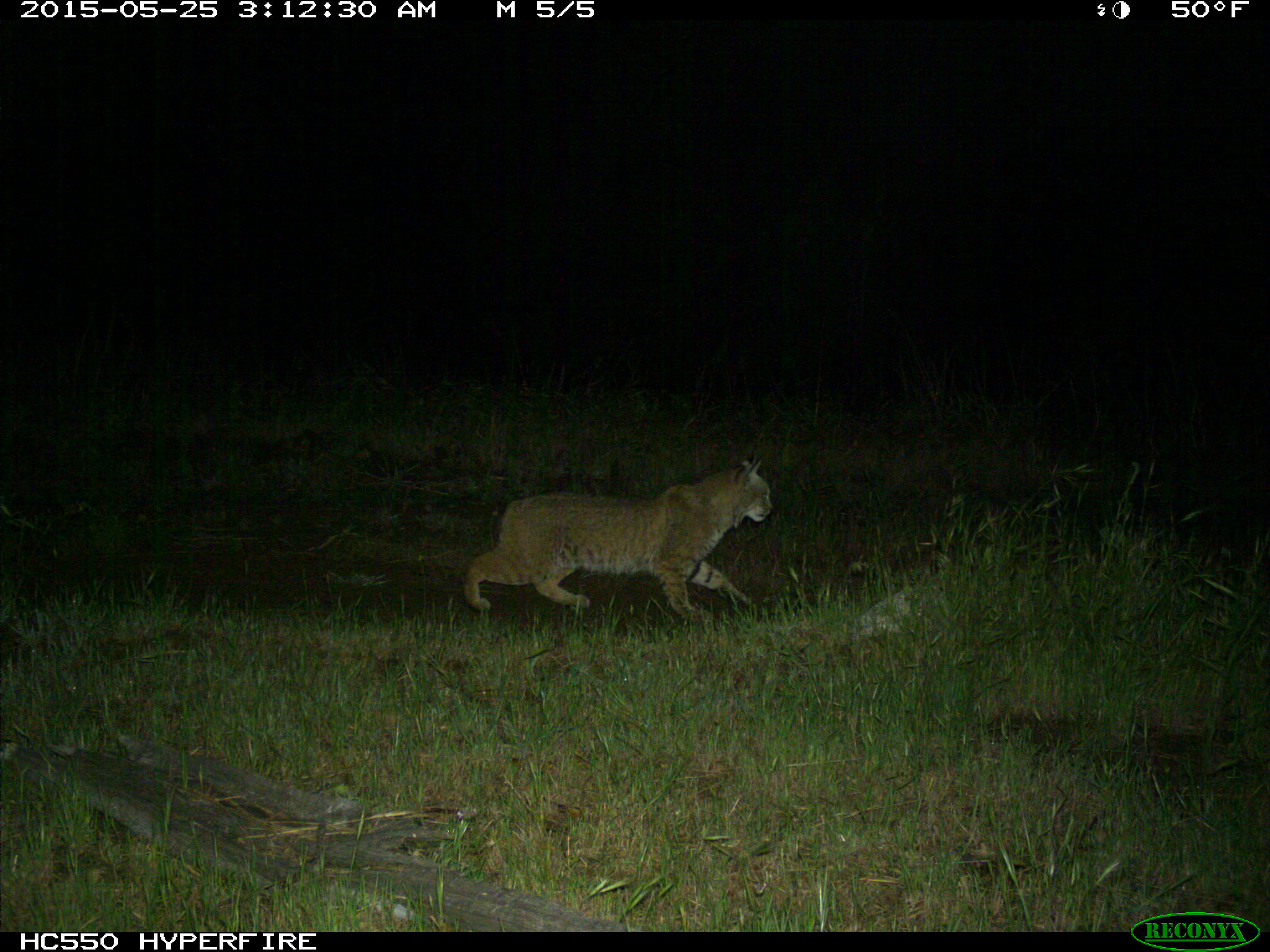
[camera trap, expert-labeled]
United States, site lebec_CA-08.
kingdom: Animalia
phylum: Chordata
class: Mammalia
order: Carnivora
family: Felidae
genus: Lynx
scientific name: Lynx rufus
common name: bobcat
Lynx rufus (bobcat).